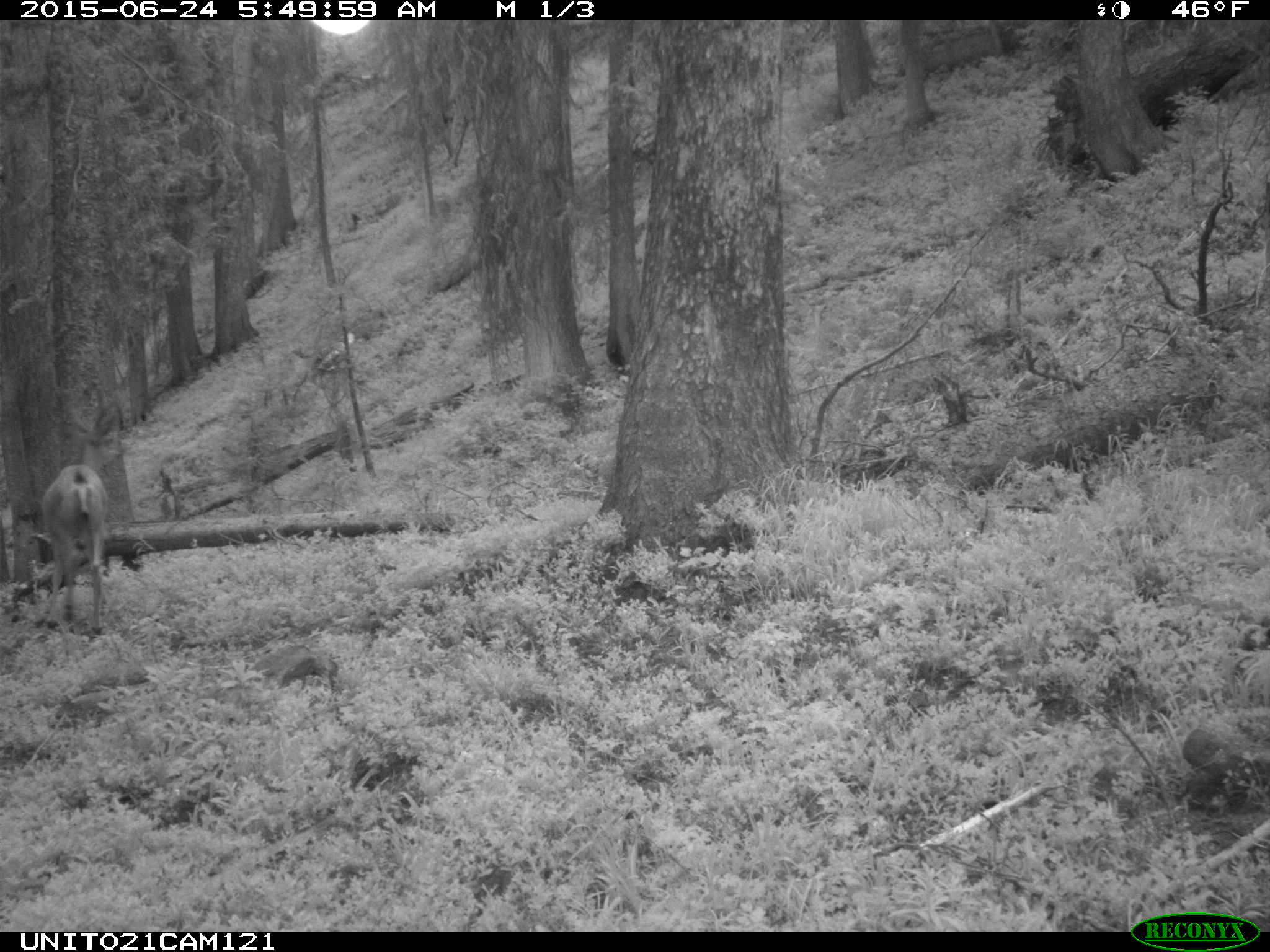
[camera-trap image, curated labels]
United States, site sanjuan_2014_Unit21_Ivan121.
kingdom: Animalia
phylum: Chordata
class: Mammalia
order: Artiodactyla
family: Cervidae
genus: Odocoileus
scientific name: Odocoileus hemionus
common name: mule deer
Odocoileus hemionus (mule deer).